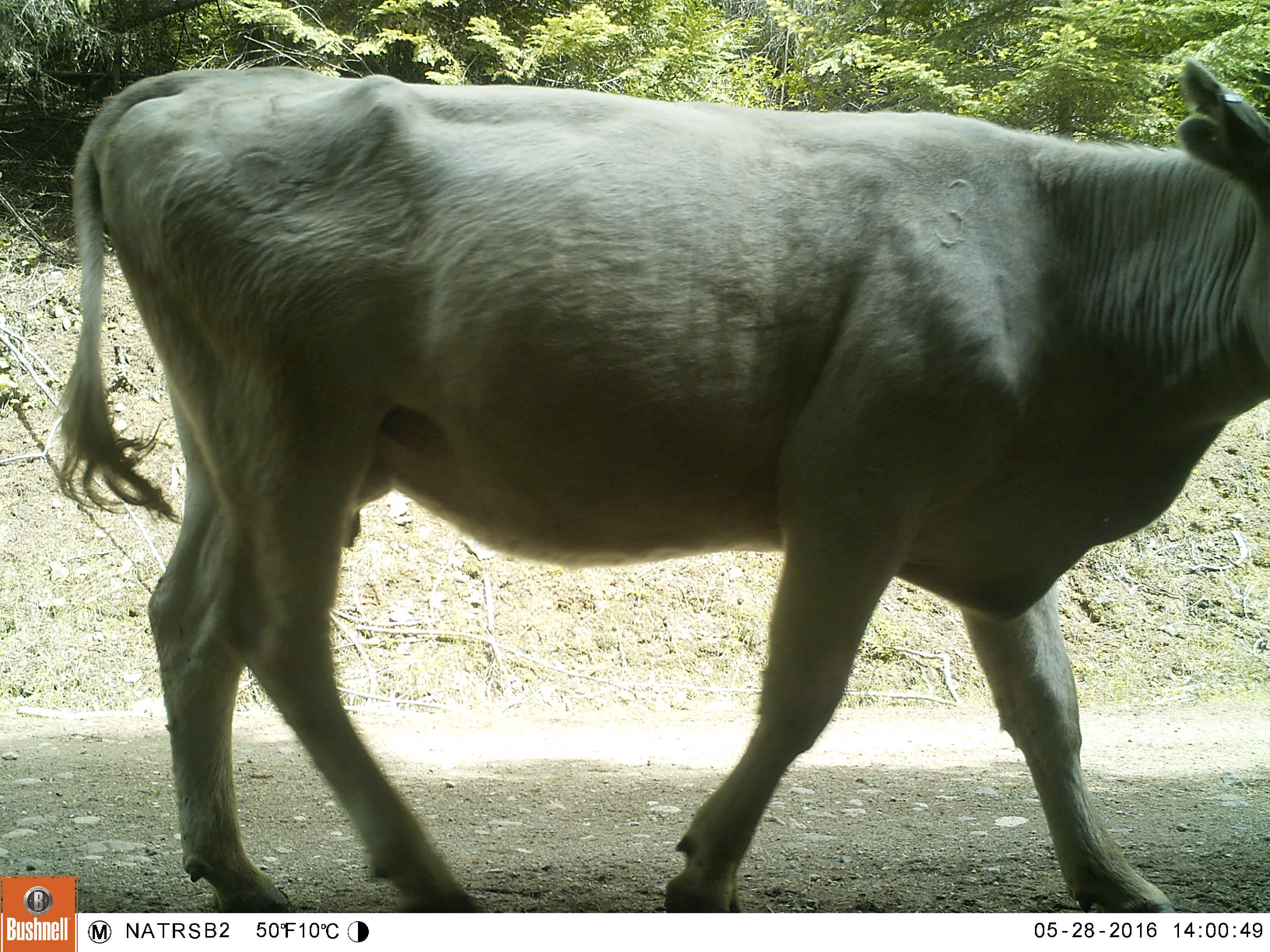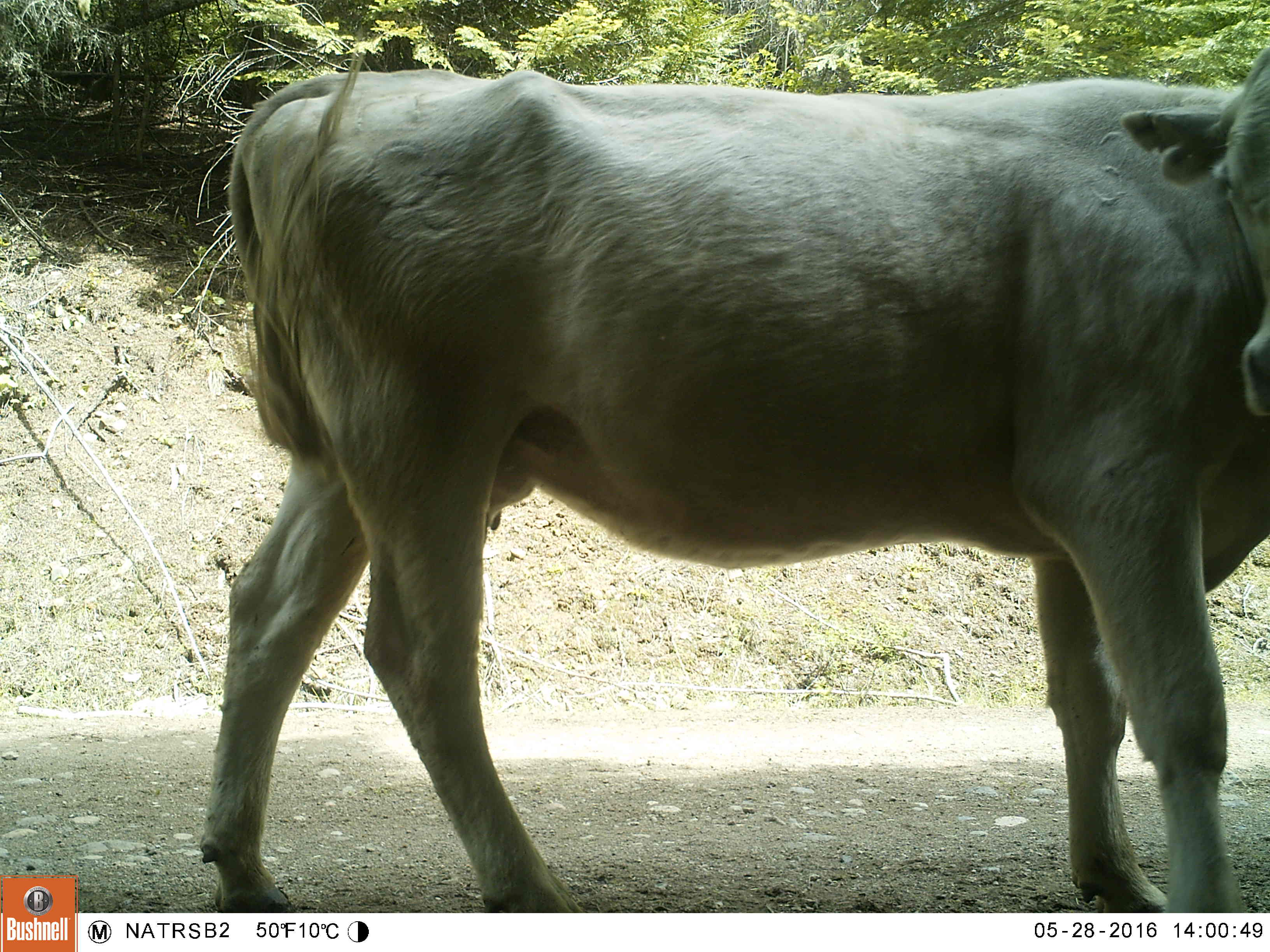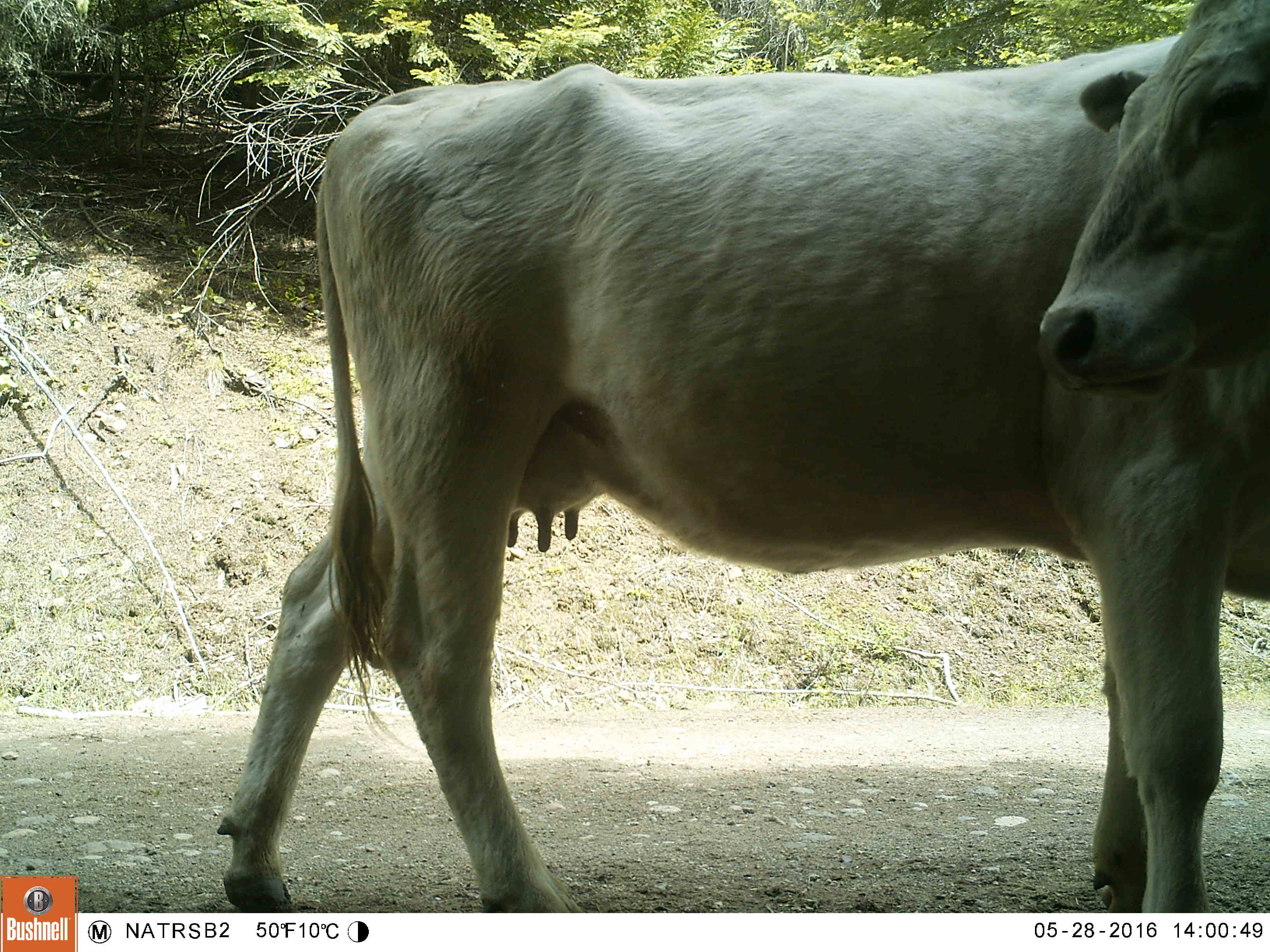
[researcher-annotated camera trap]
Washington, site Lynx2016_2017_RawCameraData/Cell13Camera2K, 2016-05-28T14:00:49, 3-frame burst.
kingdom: Animalia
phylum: Chordata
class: Mammalia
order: Artiodactyla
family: Bovidae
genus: Bos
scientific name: Bos taurus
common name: domestic cattle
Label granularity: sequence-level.